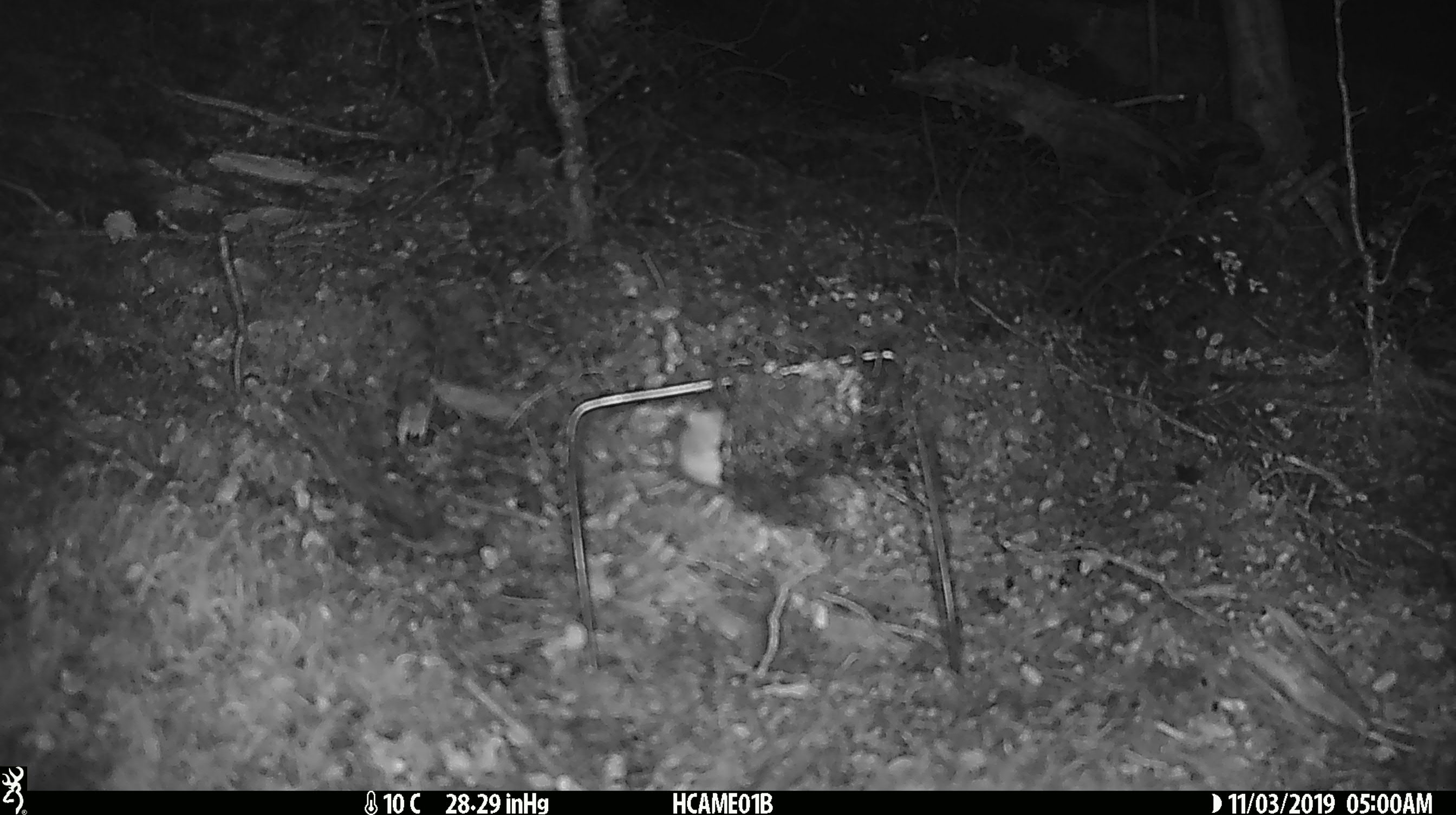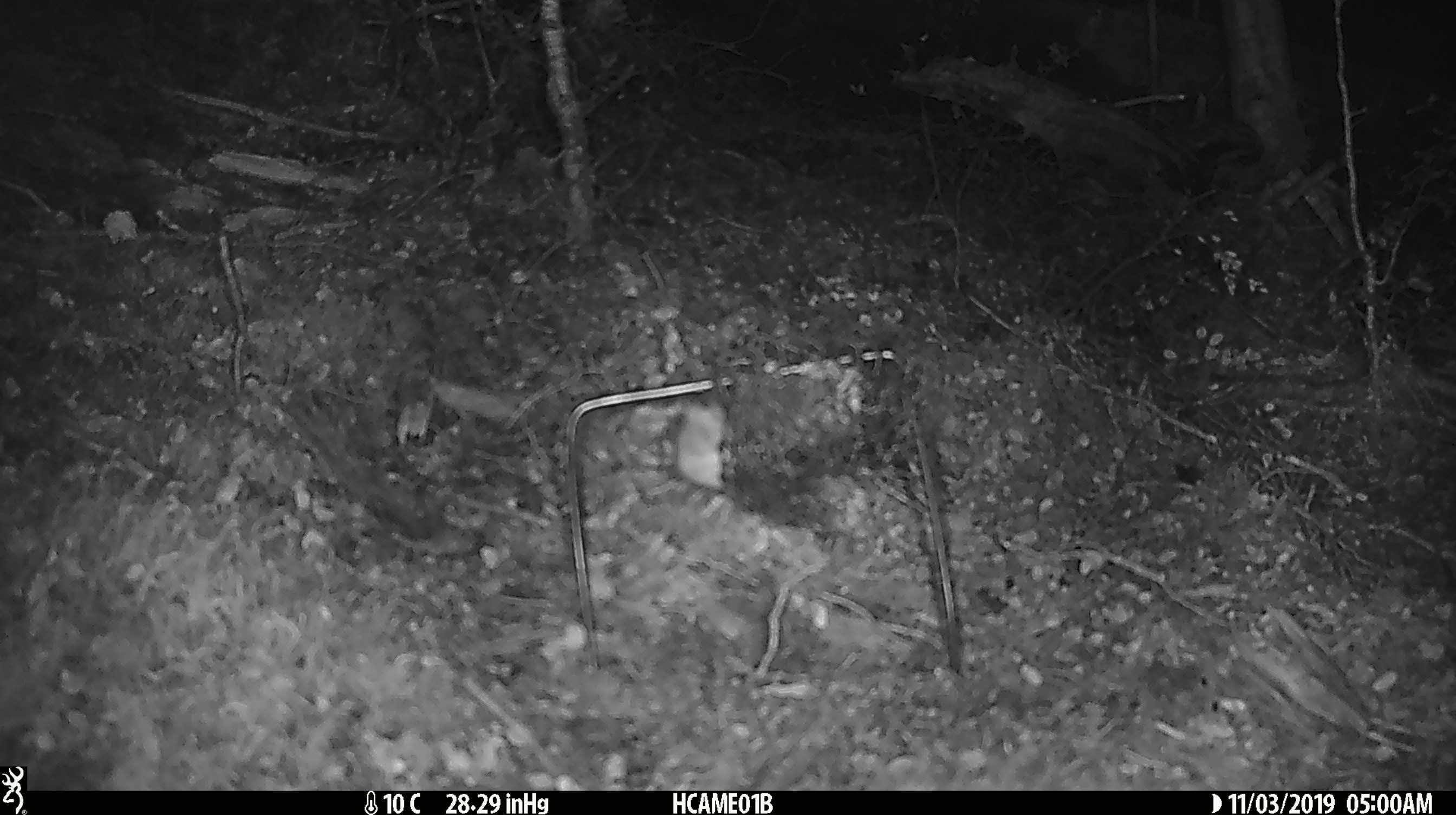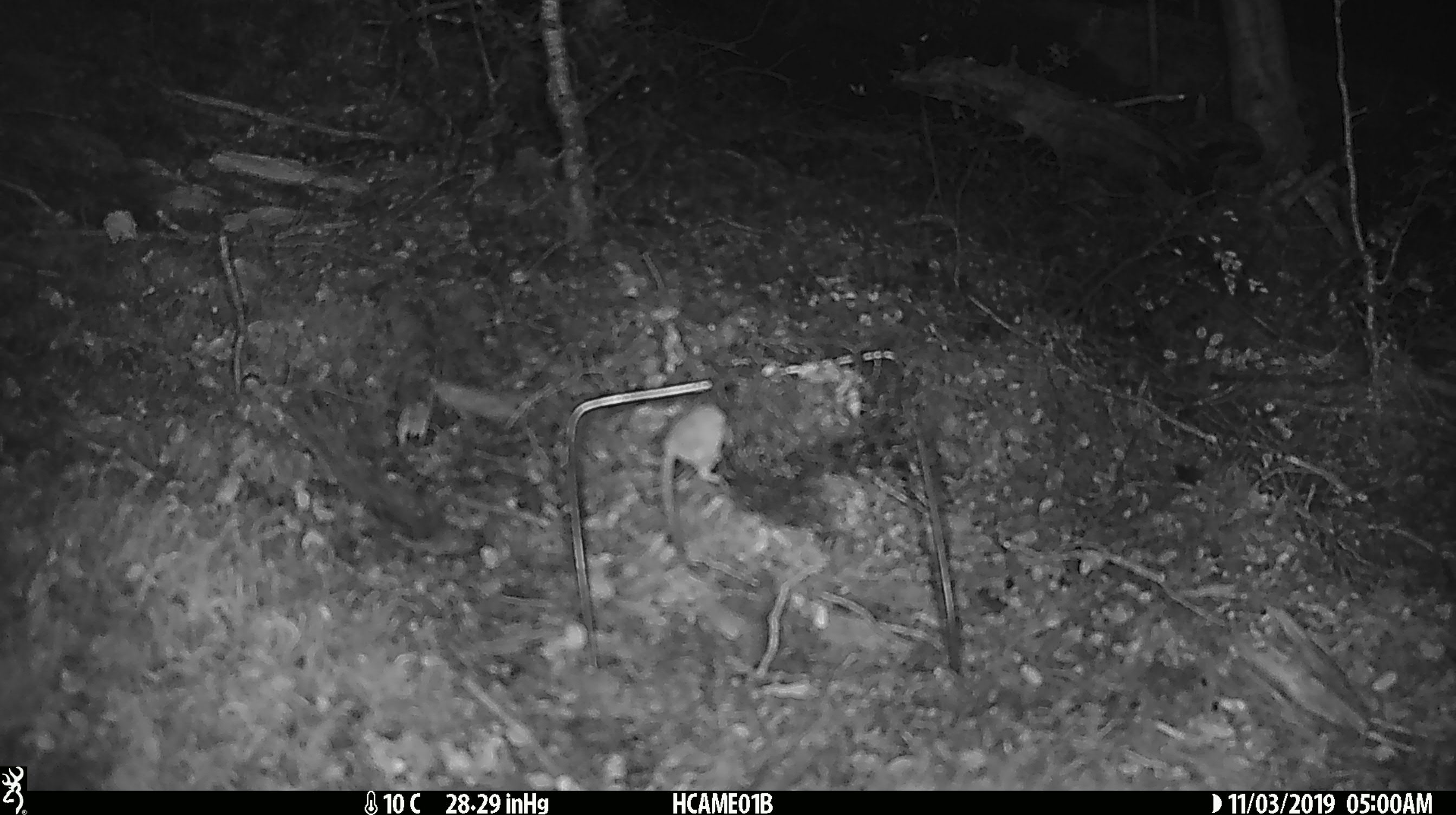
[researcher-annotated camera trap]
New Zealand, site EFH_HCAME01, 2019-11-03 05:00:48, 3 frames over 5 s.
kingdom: Animalia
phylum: Chordata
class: Mammalia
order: Rodentia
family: Muridae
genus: Mus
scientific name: Mus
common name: mouse